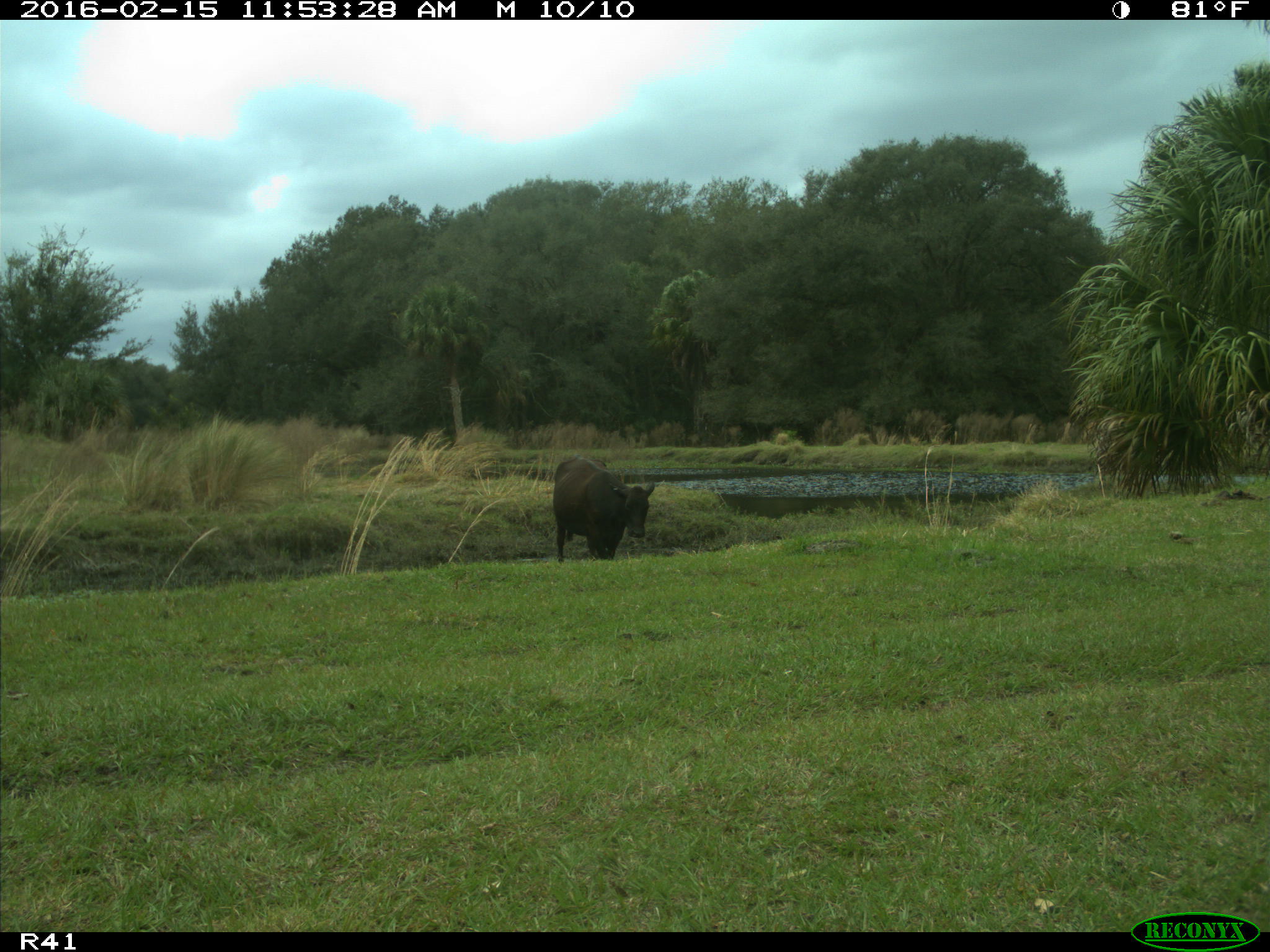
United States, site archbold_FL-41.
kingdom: Animalia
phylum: Chordata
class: Mammalia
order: Artiodactyla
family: Bovidae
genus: Bos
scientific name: Bos taurus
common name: domestic cow